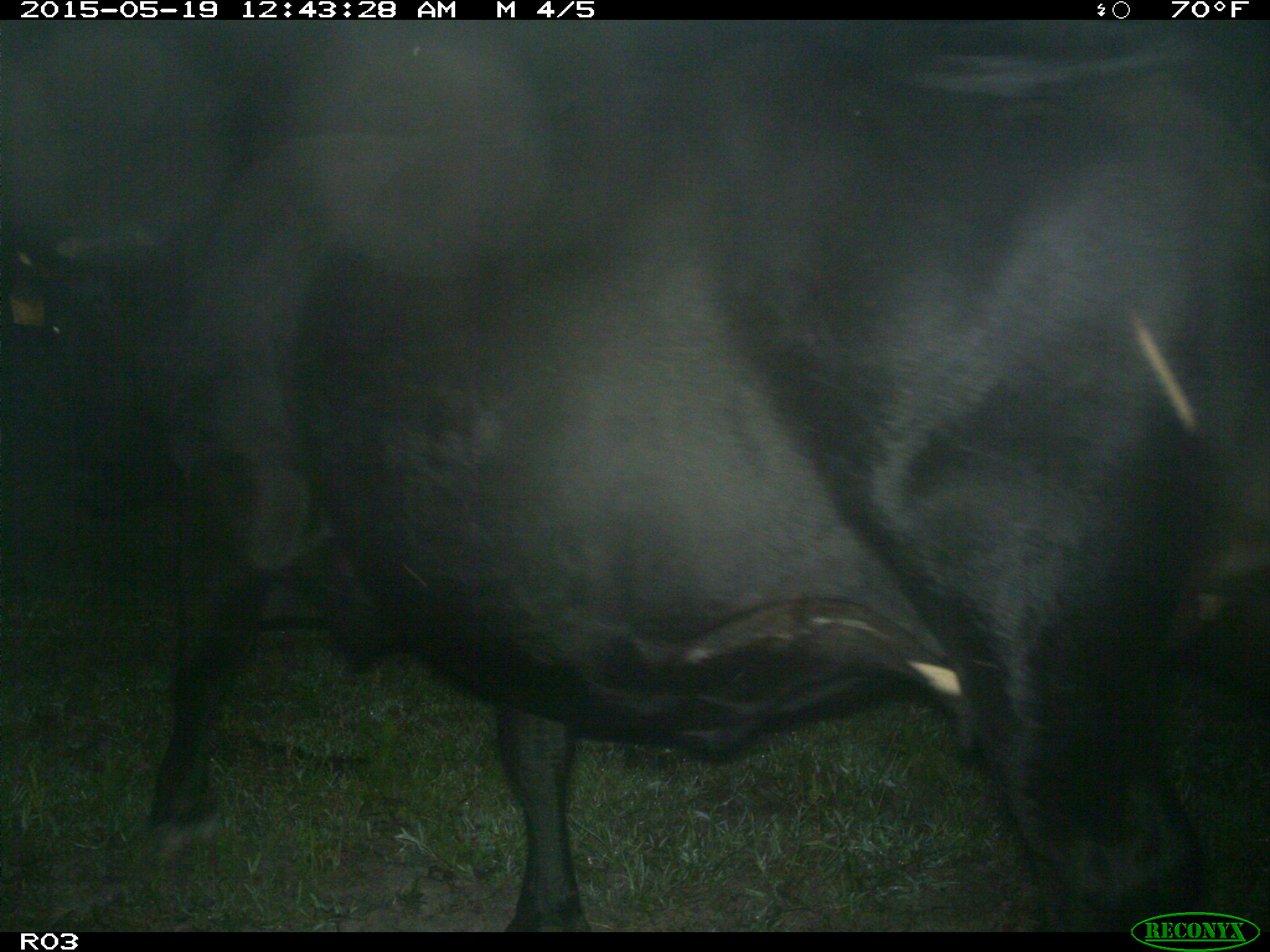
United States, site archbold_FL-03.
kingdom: Animalia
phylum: Chordata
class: Mammalia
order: Artiodactyla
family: Bovidae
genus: Bos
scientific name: Bos taurus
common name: domestic cow